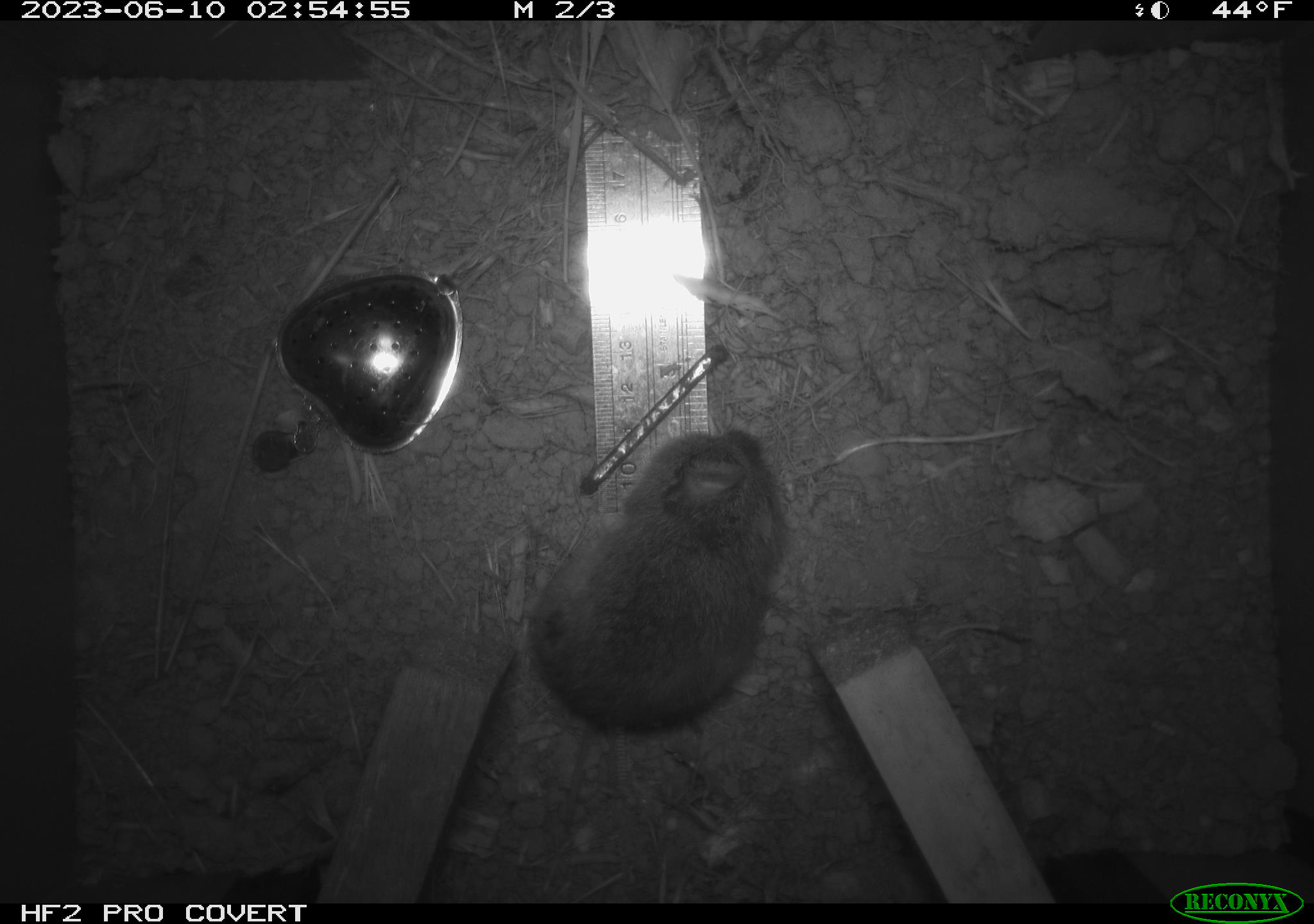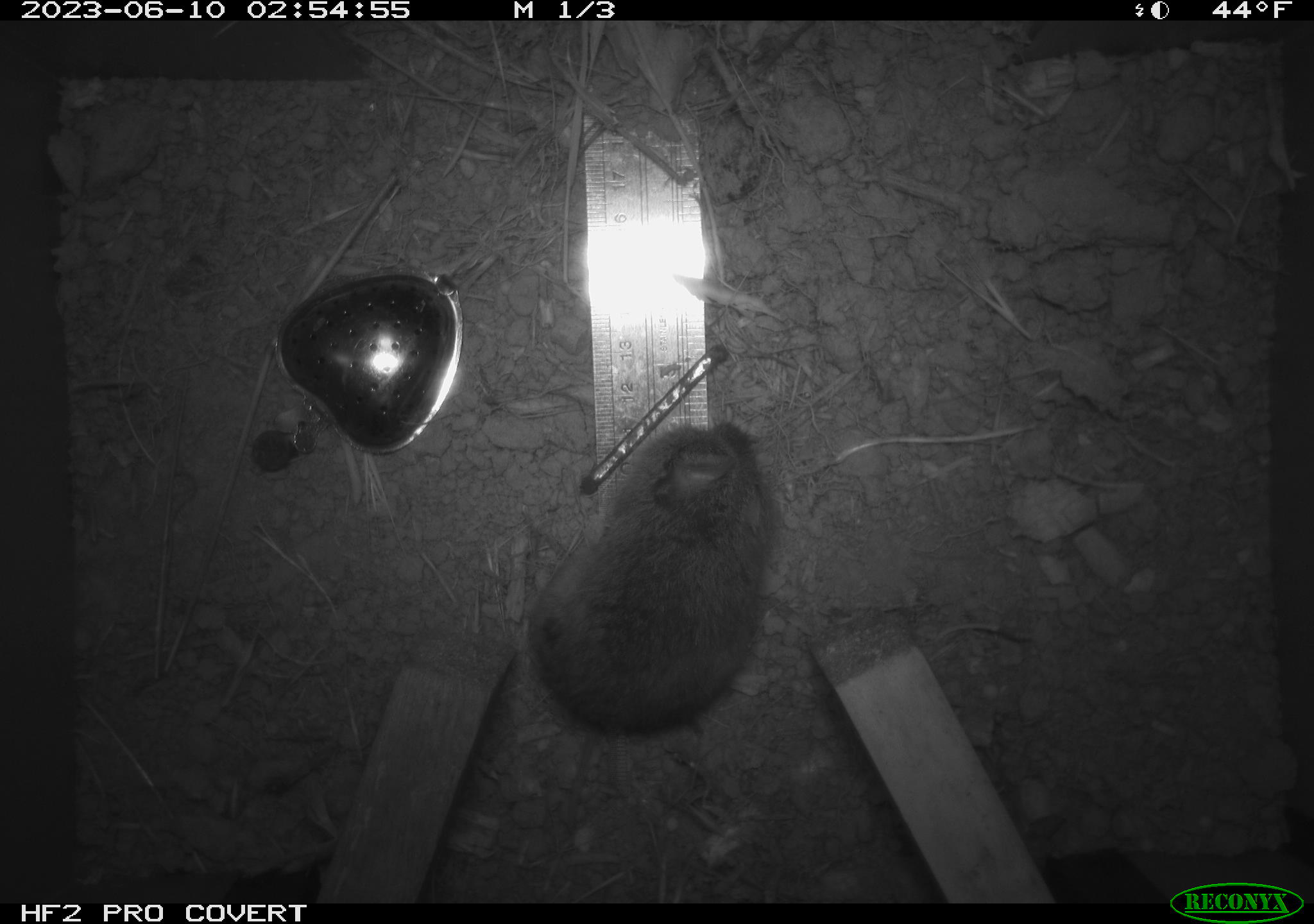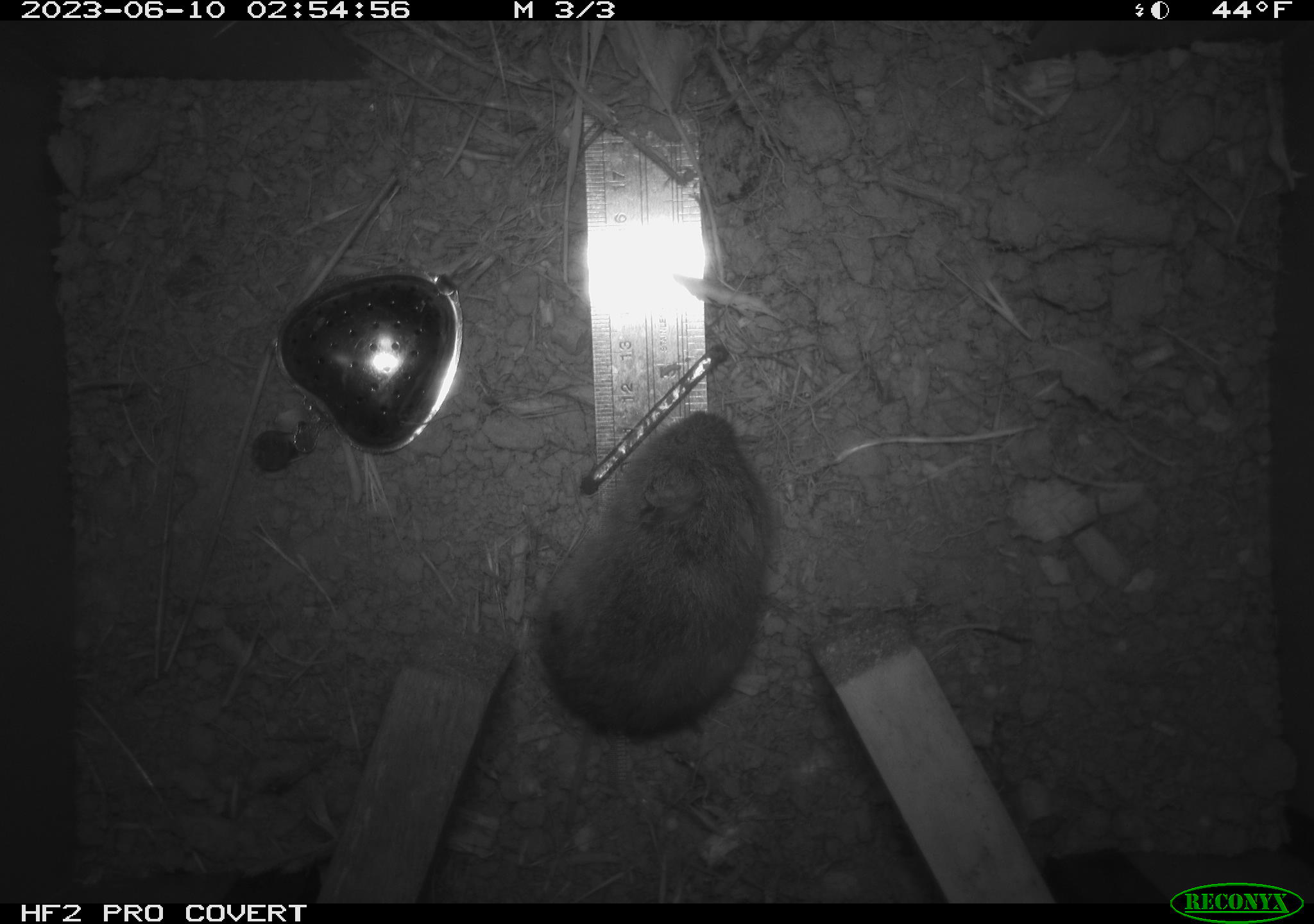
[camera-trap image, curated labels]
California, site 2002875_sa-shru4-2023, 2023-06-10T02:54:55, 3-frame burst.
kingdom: Animalia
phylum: Chordata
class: Mammalia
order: Rodentia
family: Cricetidae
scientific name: Arvicolinae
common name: voles, lemmings, and muskrats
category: arvicolinae subfamily